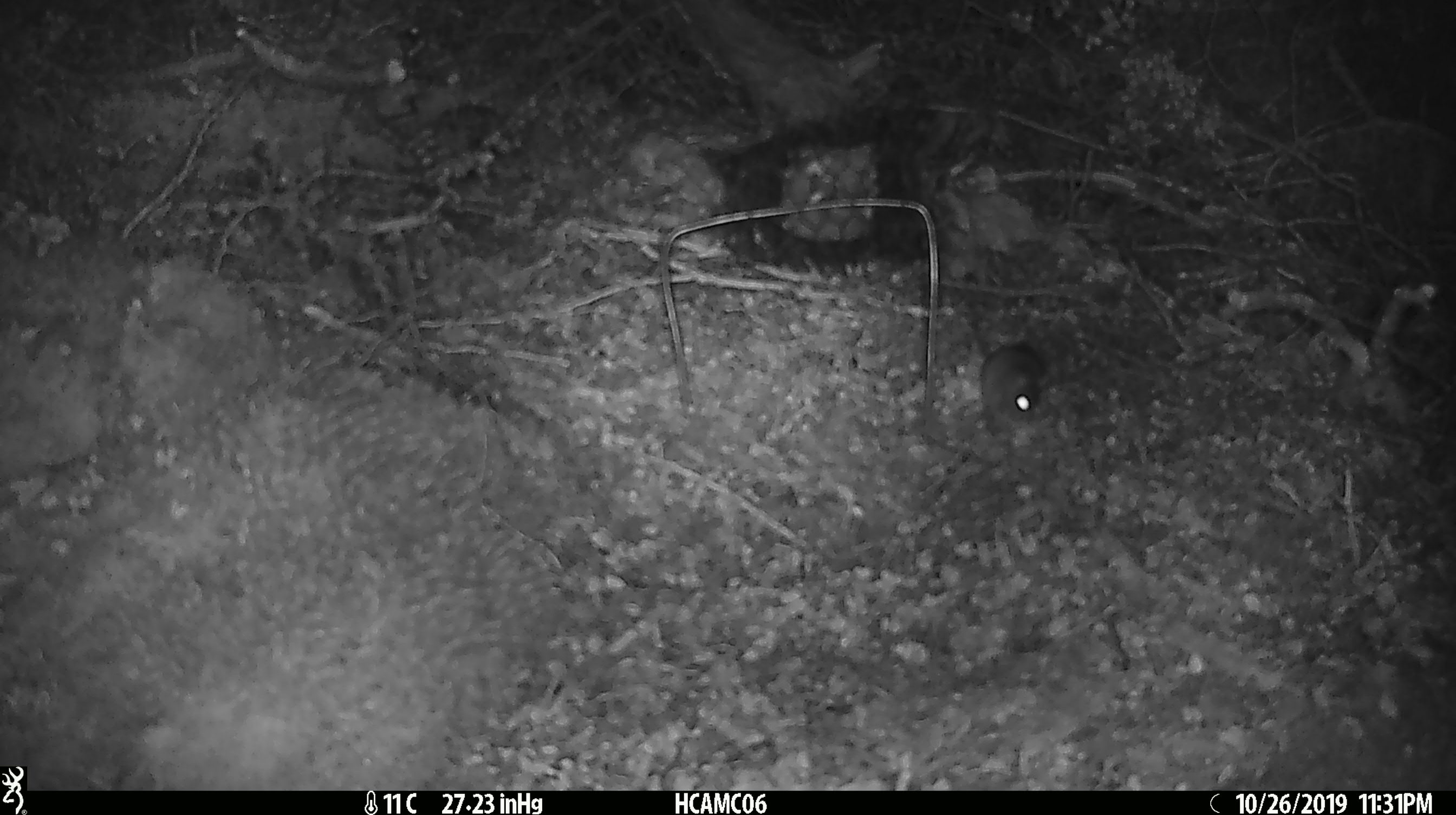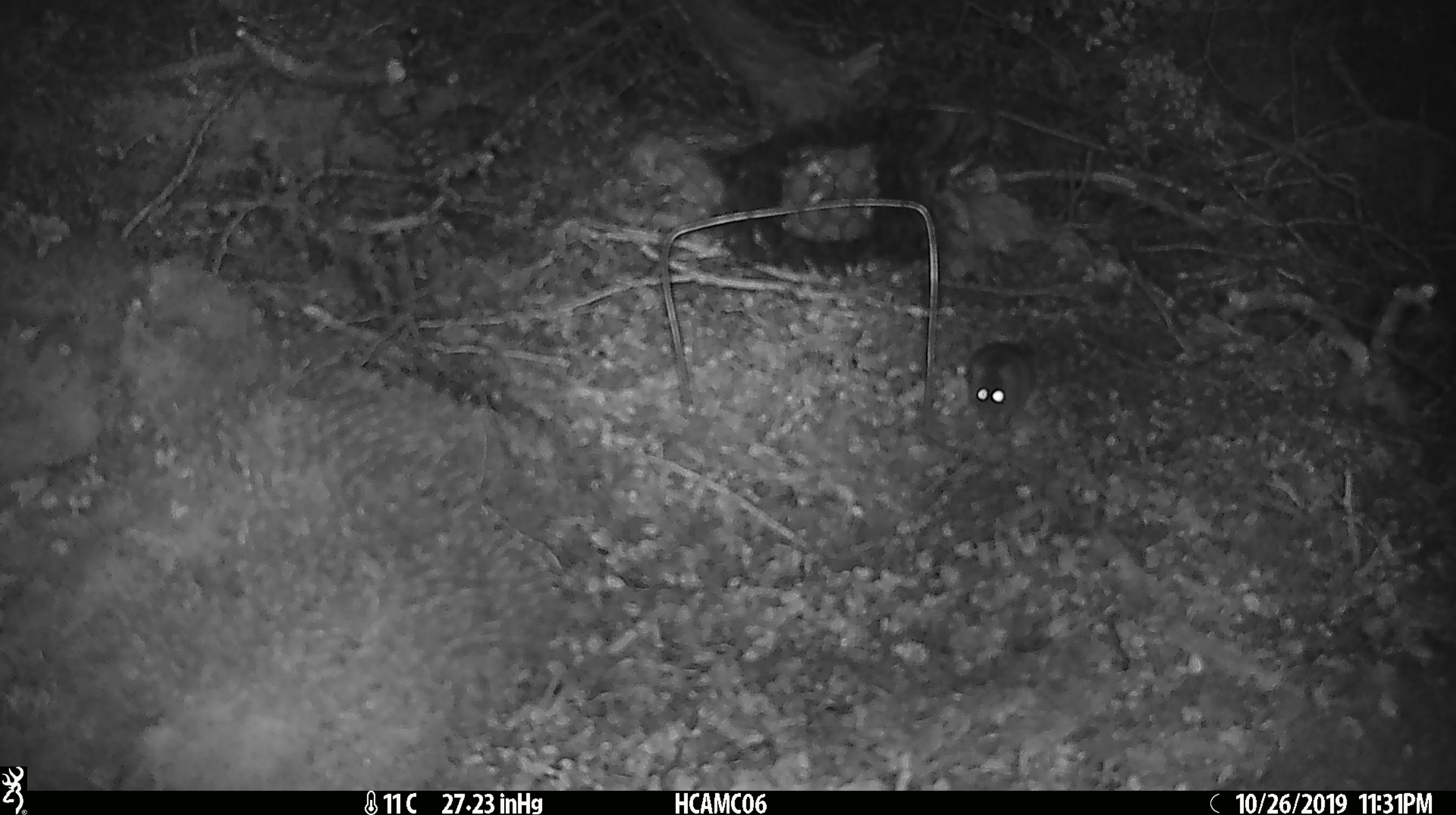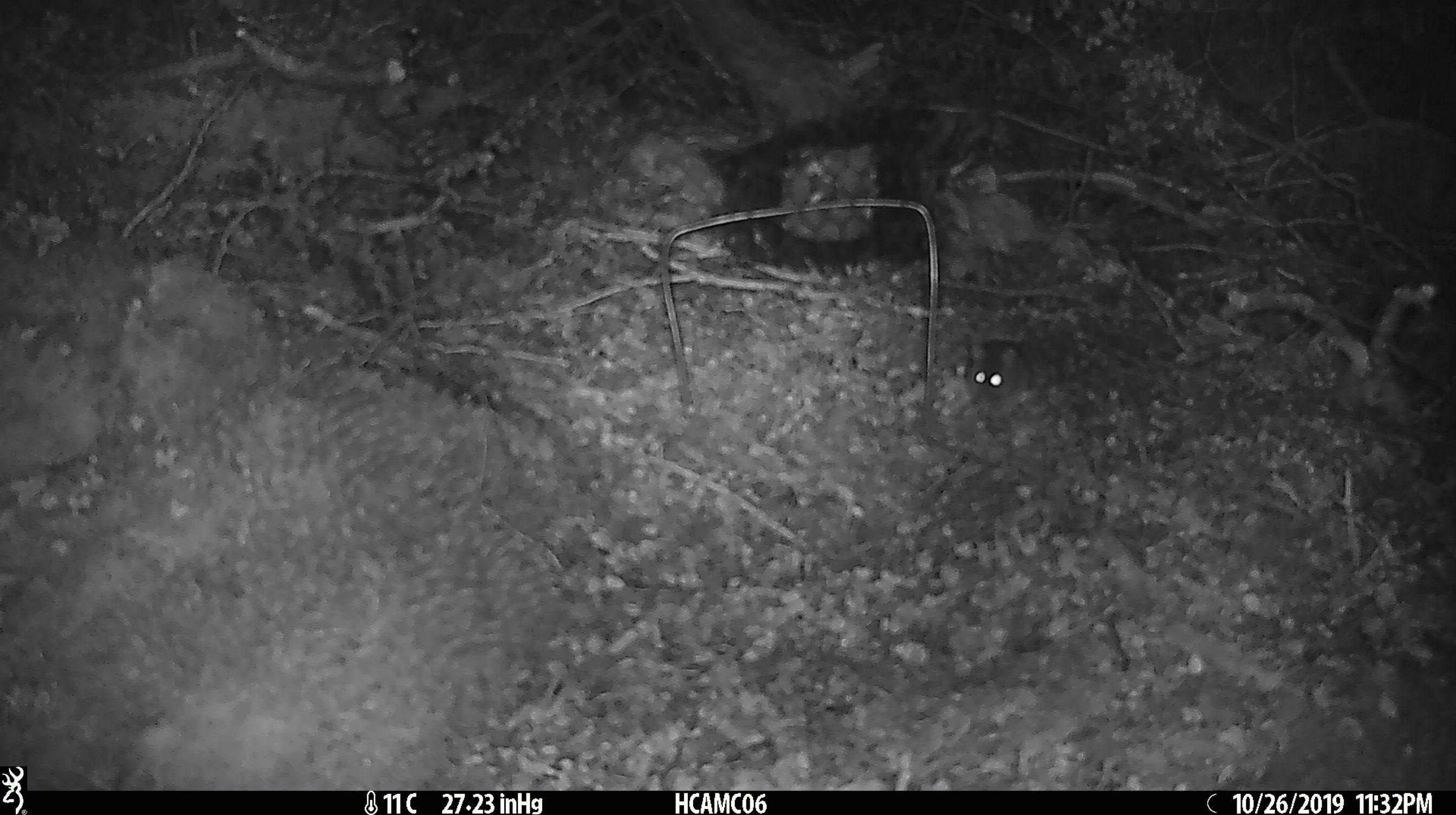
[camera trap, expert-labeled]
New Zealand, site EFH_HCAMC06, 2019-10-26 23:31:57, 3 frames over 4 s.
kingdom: Animalia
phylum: Chordata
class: Mammalia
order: Rodentia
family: Muridae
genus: Mus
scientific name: Mus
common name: mouse